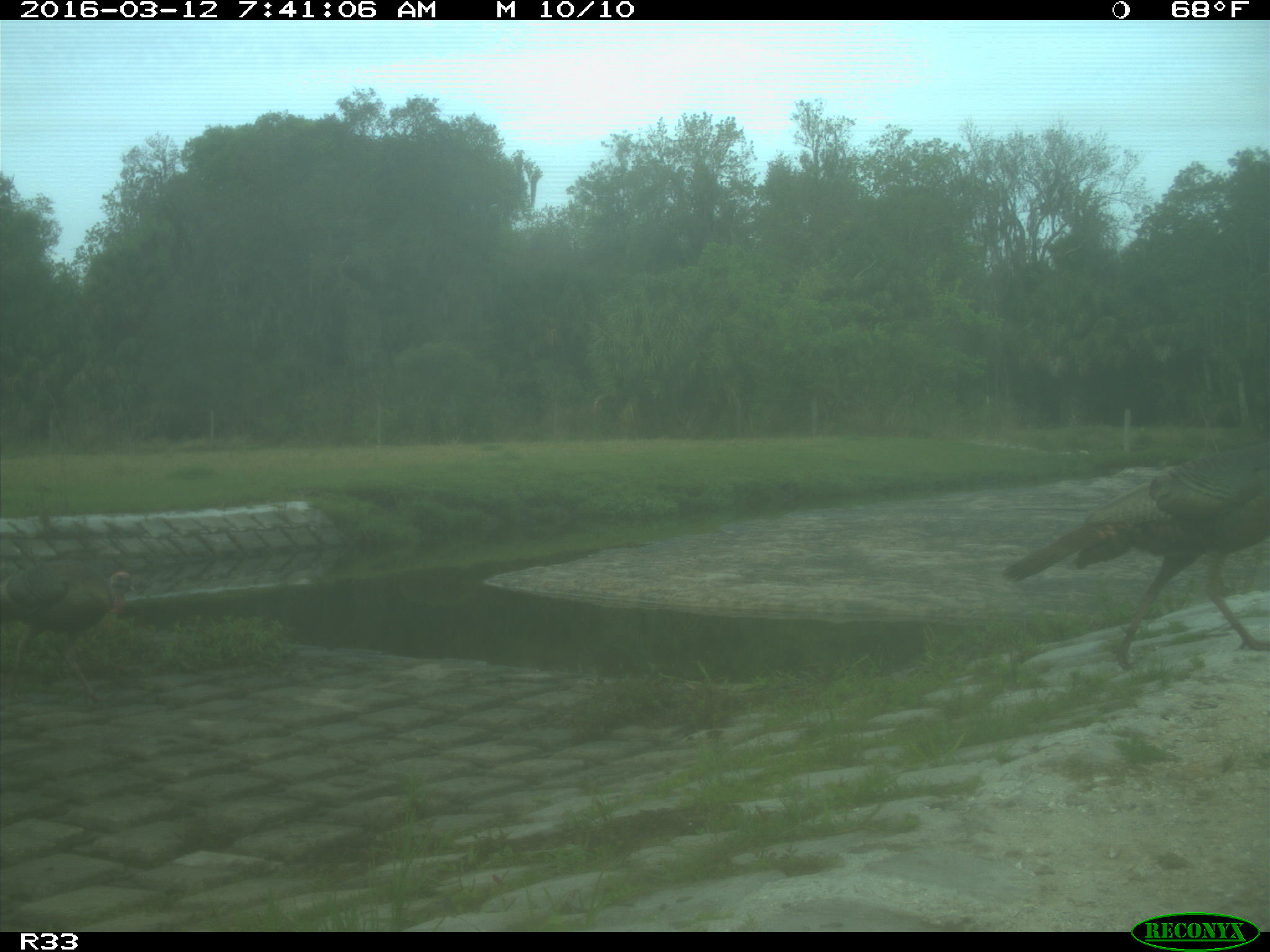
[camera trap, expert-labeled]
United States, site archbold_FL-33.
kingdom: Animalia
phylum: Chordata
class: Aves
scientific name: Aves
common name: birds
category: unidentified bird